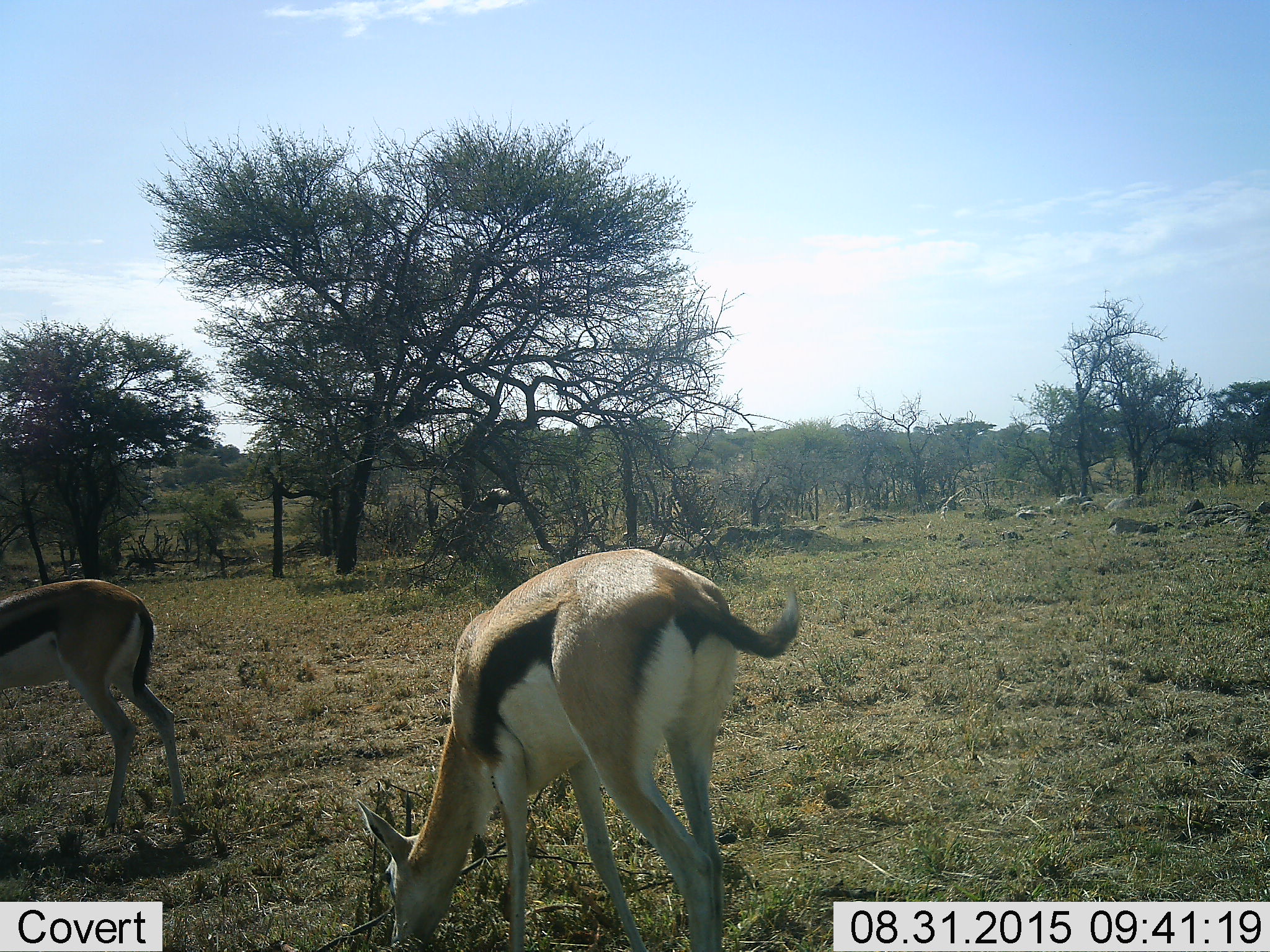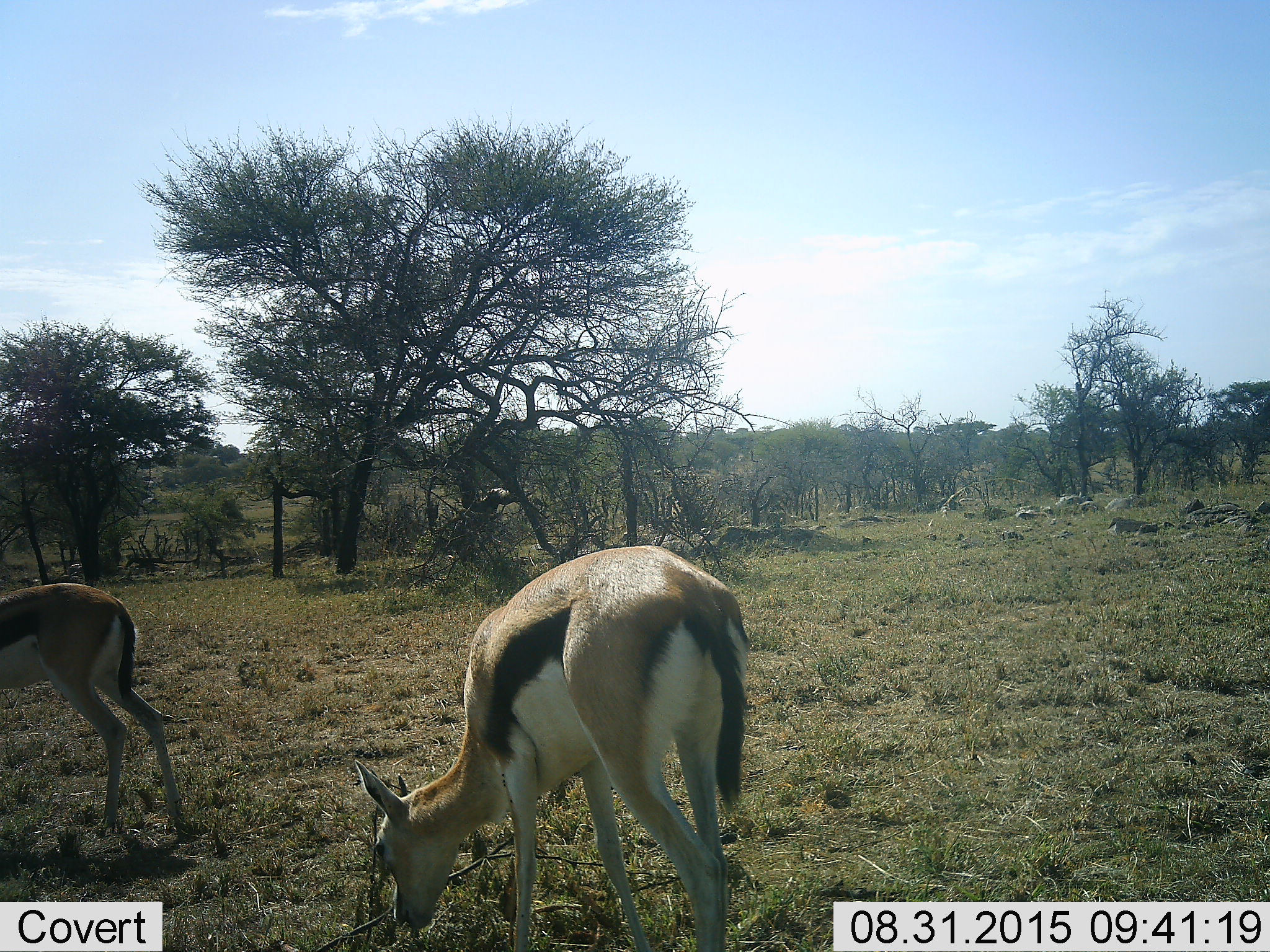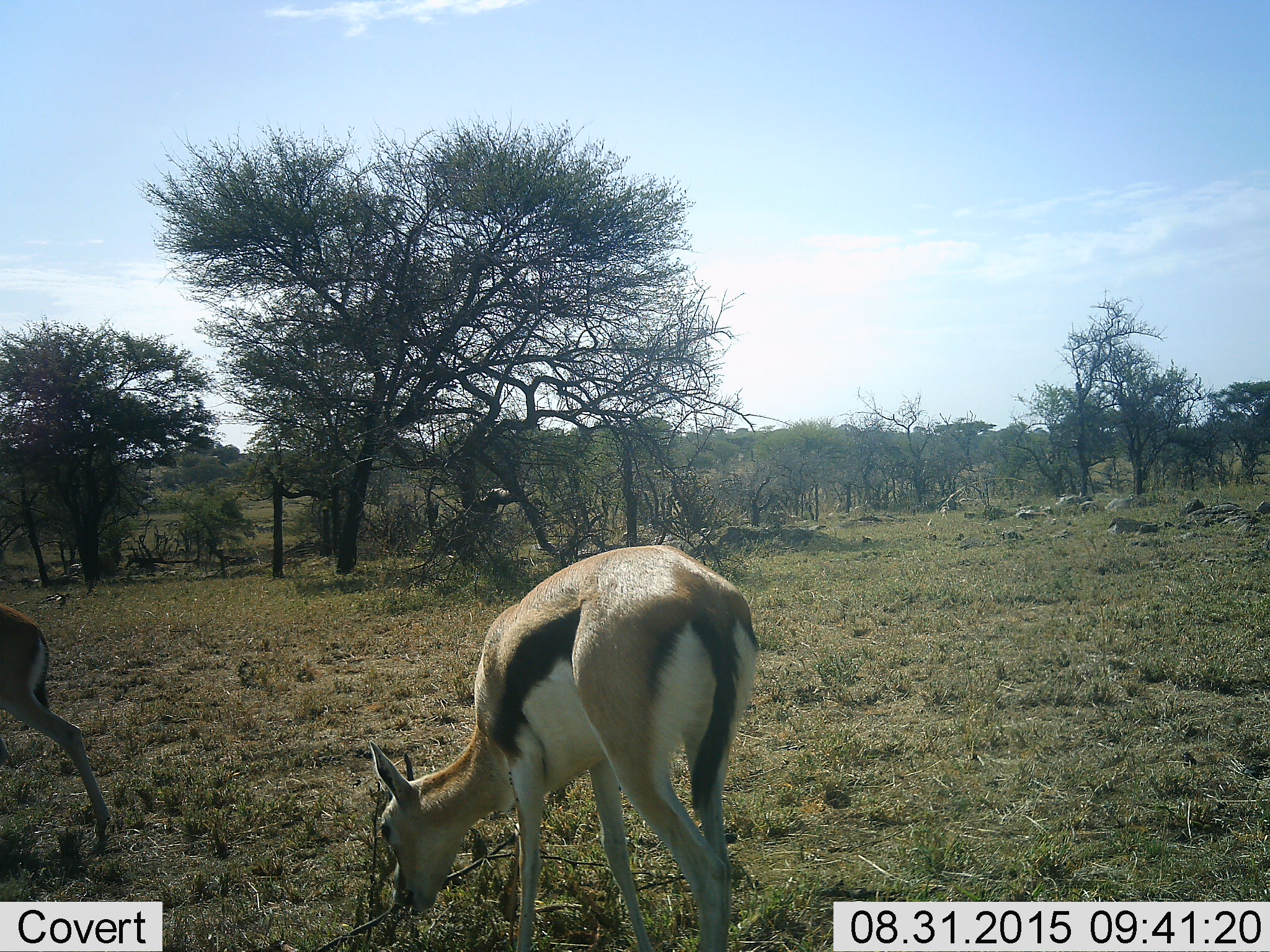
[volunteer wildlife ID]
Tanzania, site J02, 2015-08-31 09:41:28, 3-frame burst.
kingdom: Animalia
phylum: Chordata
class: Mammalia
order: Artiodactyla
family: Bovidae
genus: Eudorcas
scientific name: Eudorcas thomsonii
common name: thomson's gazelle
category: gazellethomsons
Gazellethomsons (thomson's gazelle) (Eudorcas thomsonii), count 2. Behavior (volunteer vote fractions): standing 20%, resting 0%, moving 20%, interacting 0%. Young present (vote fraction): 10%. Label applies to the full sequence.